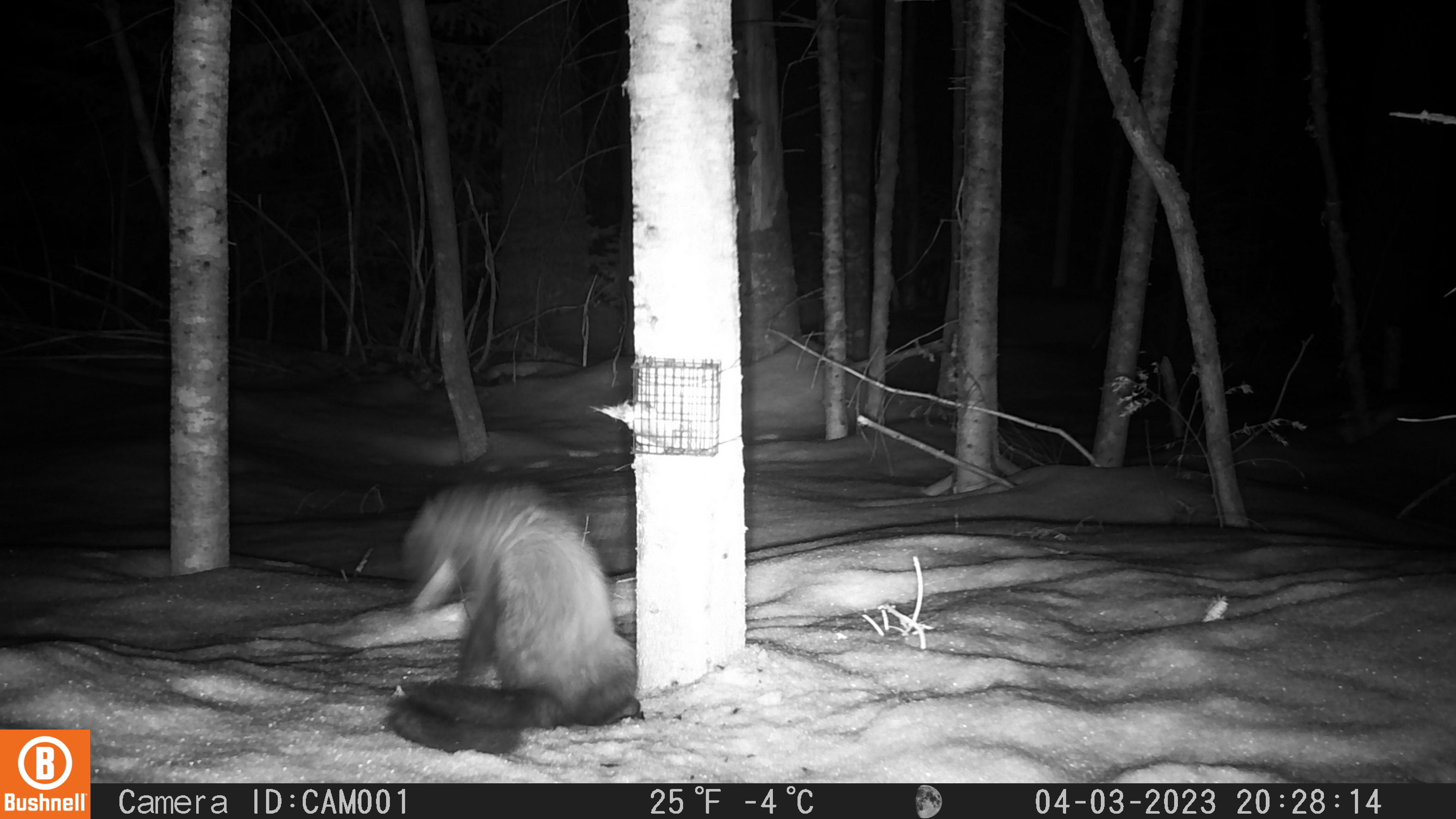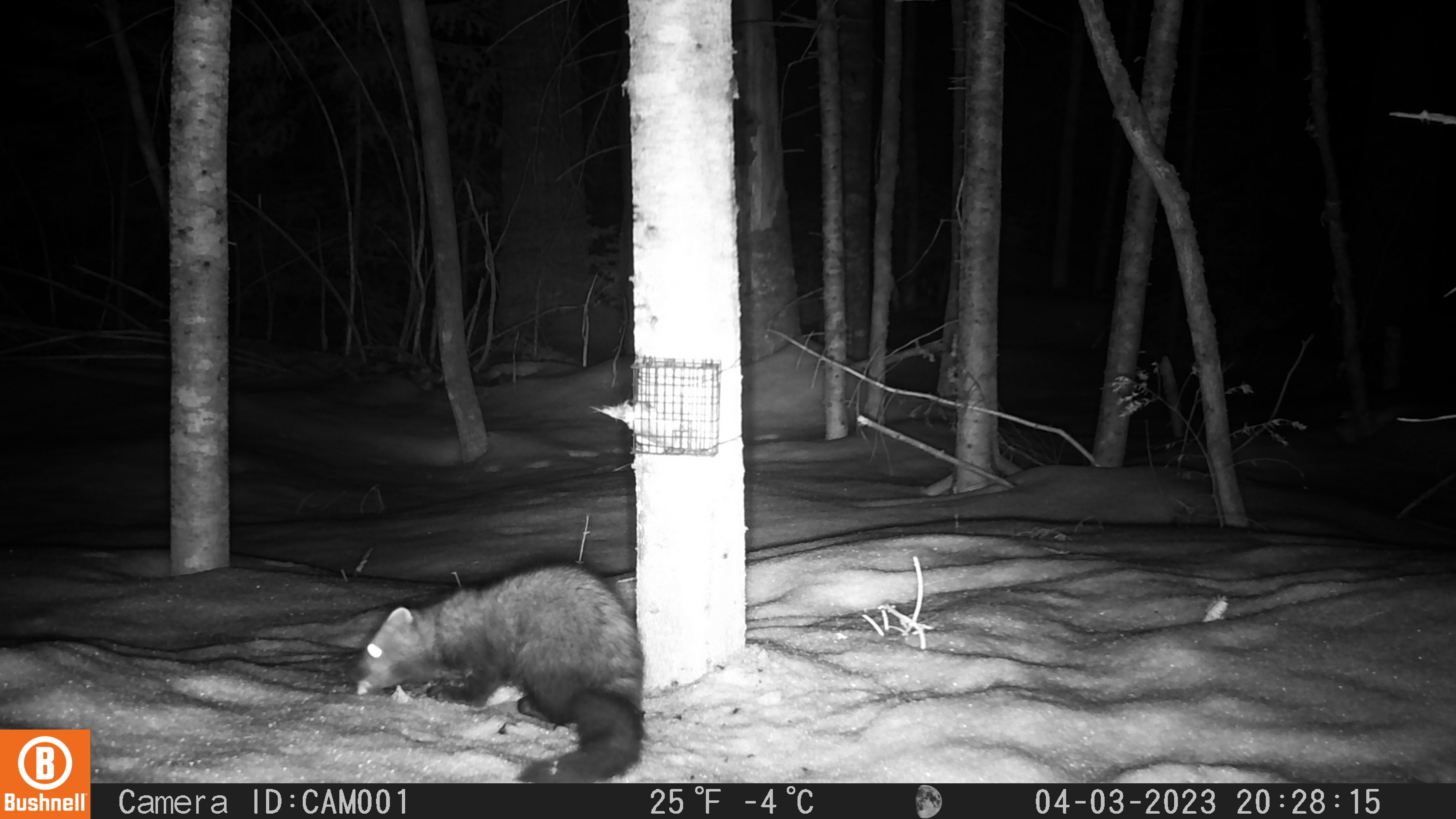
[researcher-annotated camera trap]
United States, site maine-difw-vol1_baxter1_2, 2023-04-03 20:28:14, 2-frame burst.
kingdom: Animalia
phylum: Chordata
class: Mammalia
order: Carnivora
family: Mustelidae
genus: Pekania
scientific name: Pekania pennanti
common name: fisher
Fisher (Pekania pennanti).